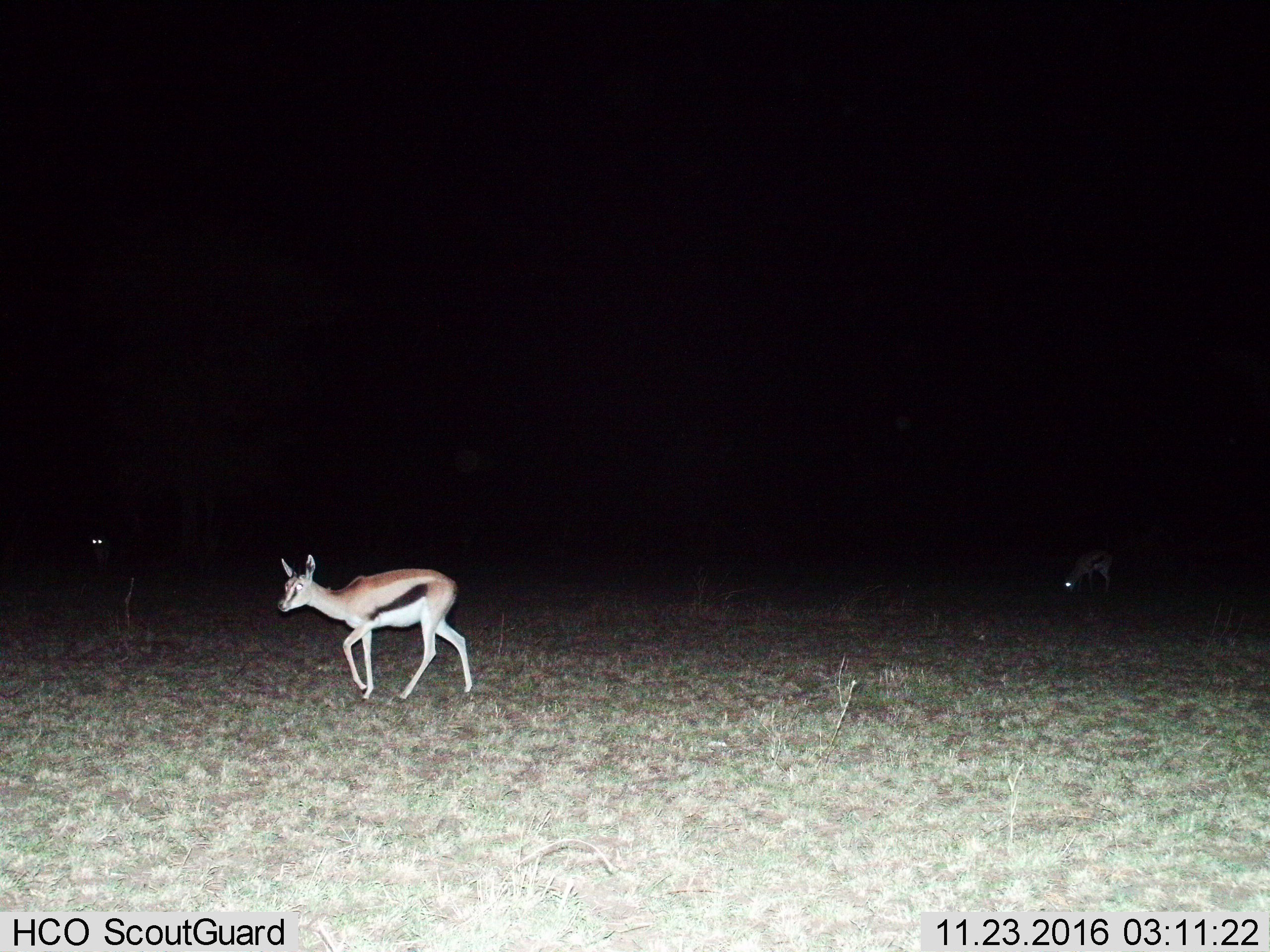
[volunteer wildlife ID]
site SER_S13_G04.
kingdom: Animalia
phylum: Chordata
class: Mammalia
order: Artiodactyla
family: Bovidae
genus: Eudorcas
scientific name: Eudorcas thomsonii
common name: thomson's gazelle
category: gazellethomsons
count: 1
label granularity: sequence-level